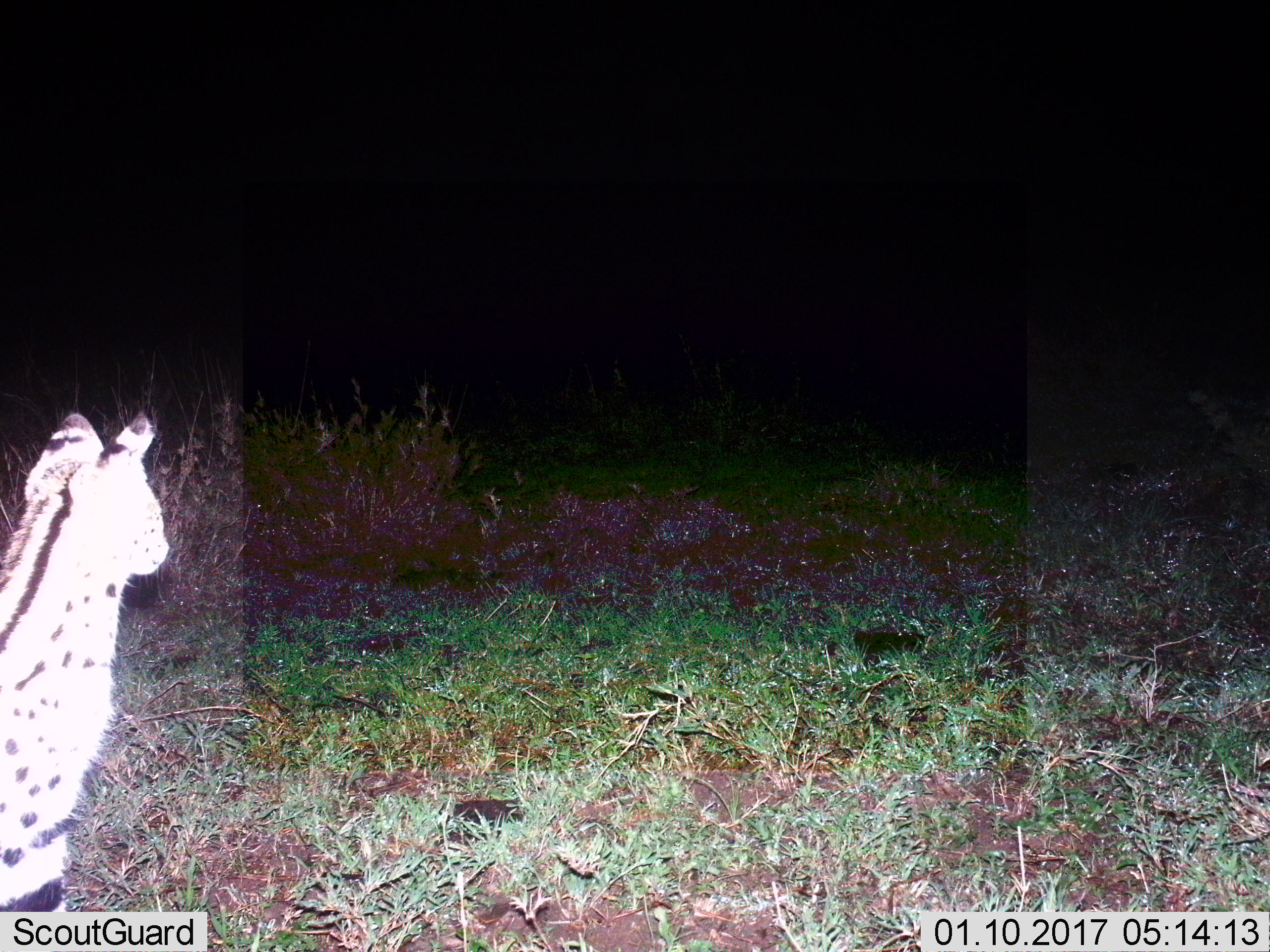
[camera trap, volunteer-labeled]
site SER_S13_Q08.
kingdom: Animalia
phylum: Chordata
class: Mammalia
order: Carnivora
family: Felidae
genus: Leptailurus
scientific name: Leptailurus serval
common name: serval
Serval (Leptailurus serval), count 1. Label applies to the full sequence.